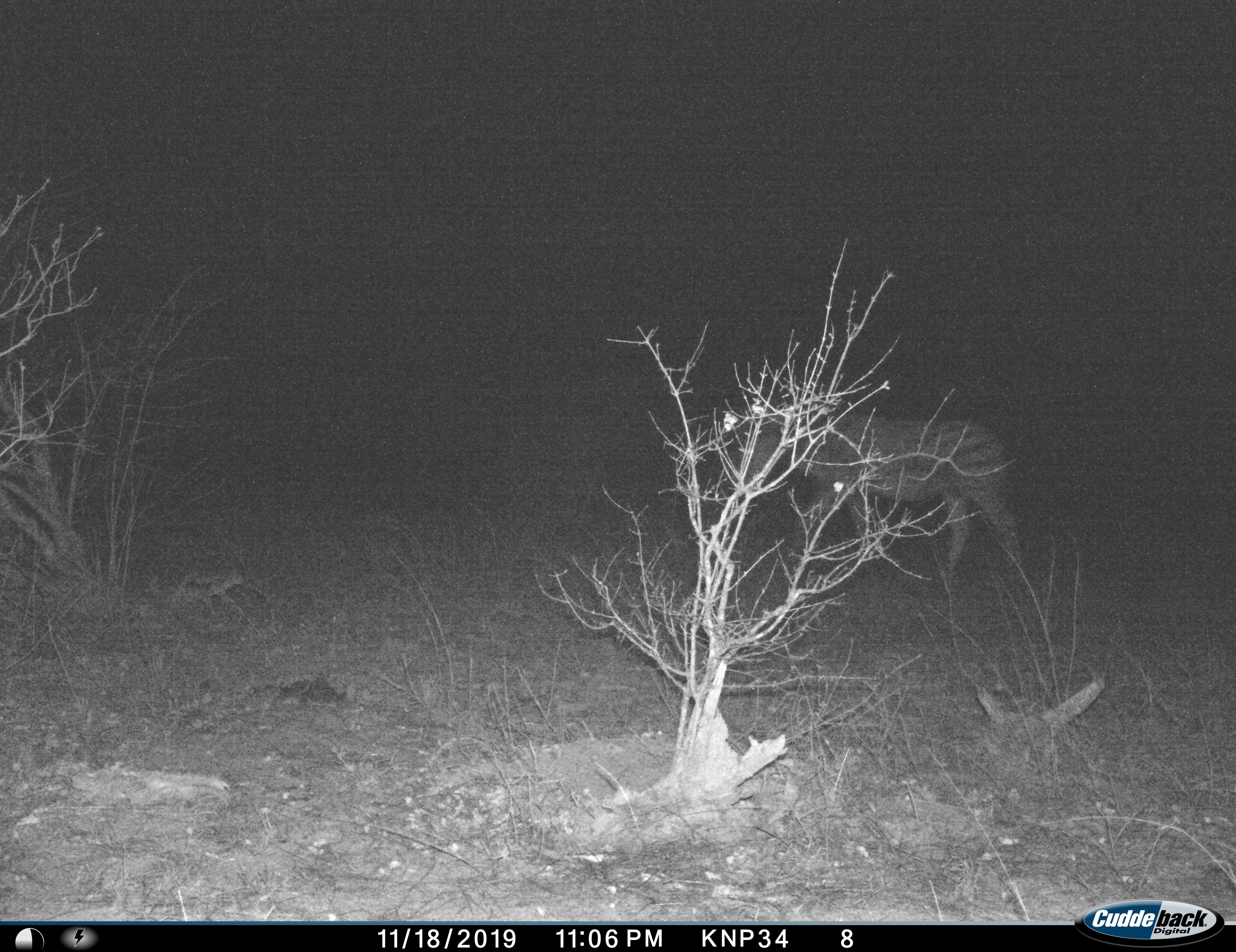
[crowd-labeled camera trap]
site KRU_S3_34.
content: unidentified animal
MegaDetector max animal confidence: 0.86